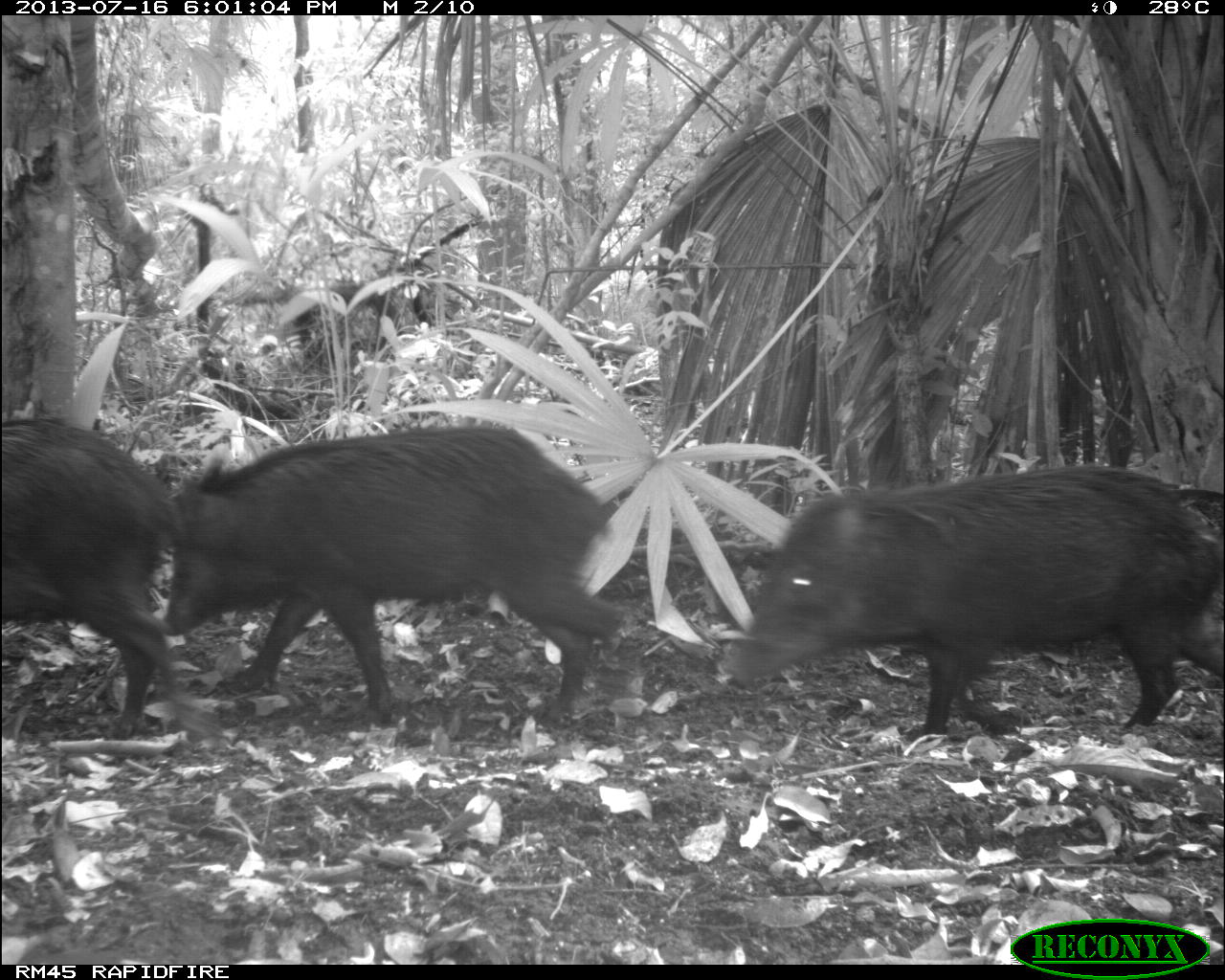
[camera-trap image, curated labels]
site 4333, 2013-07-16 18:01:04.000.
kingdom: Animalia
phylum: Chordata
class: Mammalia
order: Artiodactyla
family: Tayassuidae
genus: Tayassu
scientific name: Tayassu pecari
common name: white-lipped peccary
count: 3